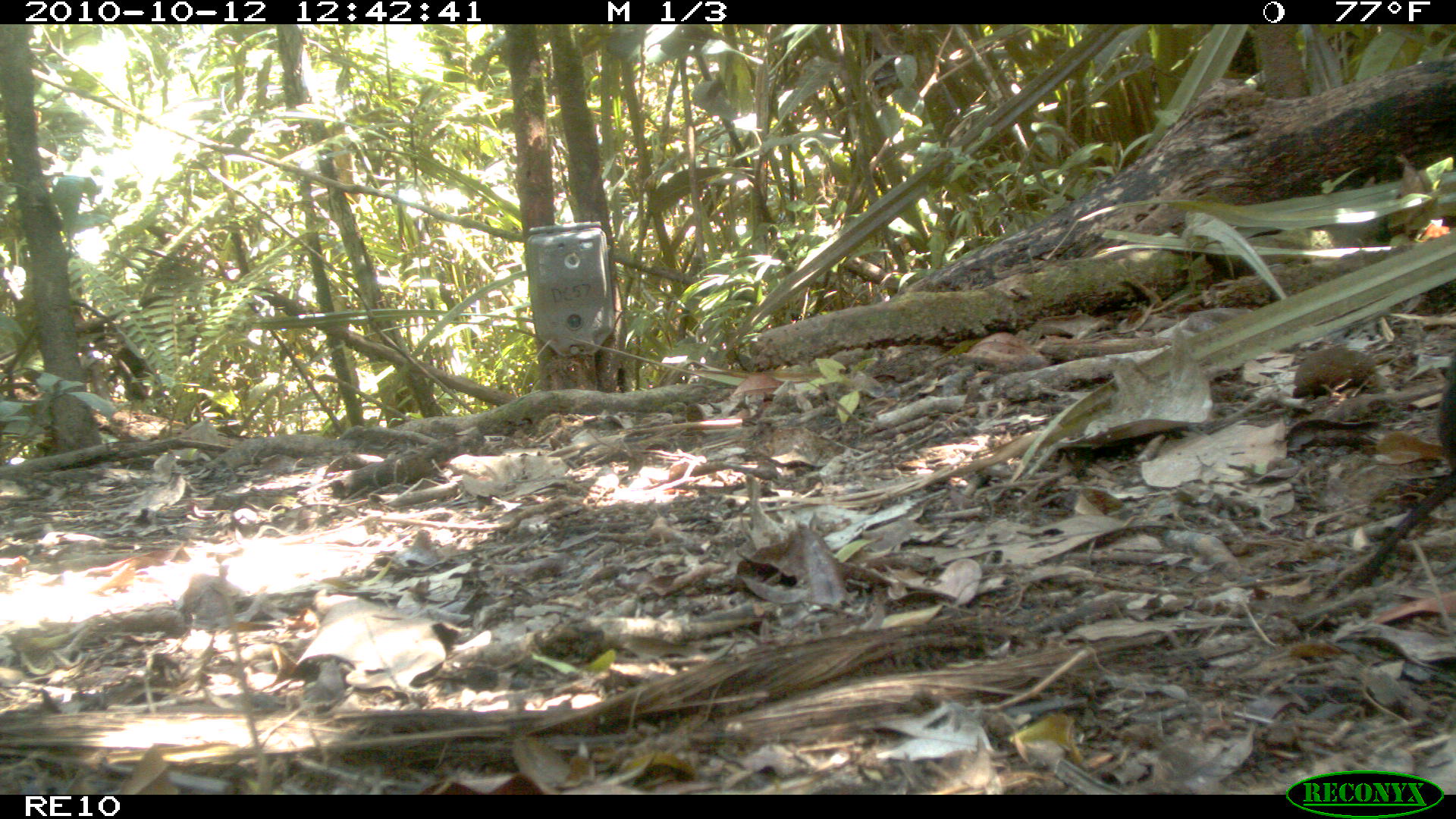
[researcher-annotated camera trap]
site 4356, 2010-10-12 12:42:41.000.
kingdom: Animalia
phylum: Chordata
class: Mammalia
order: Rodentia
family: Muridae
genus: Rattus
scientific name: Rattus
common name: rodent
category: unknown rat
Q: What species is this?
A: Unknown rat (rodent) (Rattus).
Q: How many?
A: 1.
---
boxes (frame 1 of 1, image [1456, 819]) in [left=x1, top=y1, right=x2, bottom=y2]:
unknown rat: [left=1243, top=345, right=1382, bottom=399]